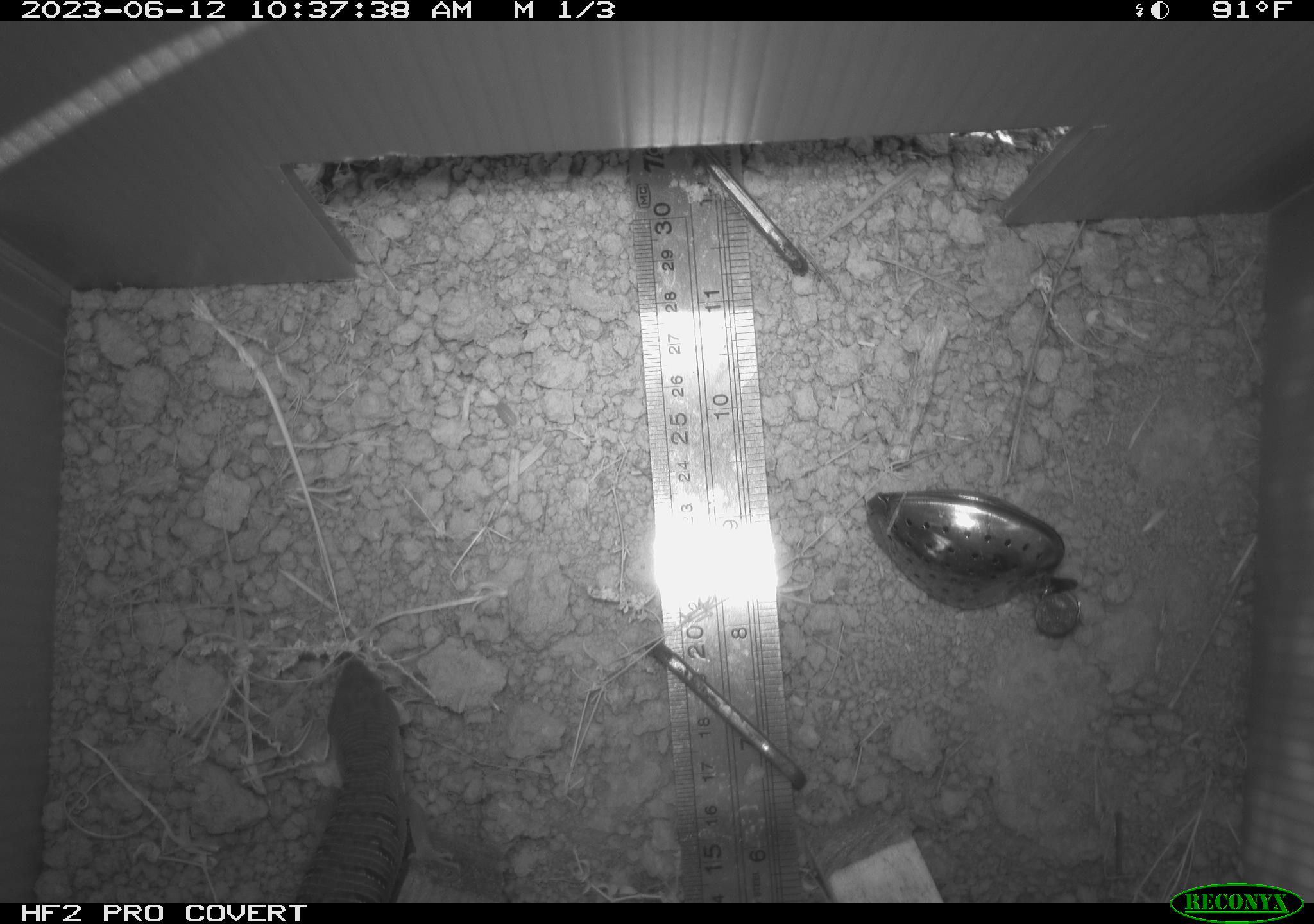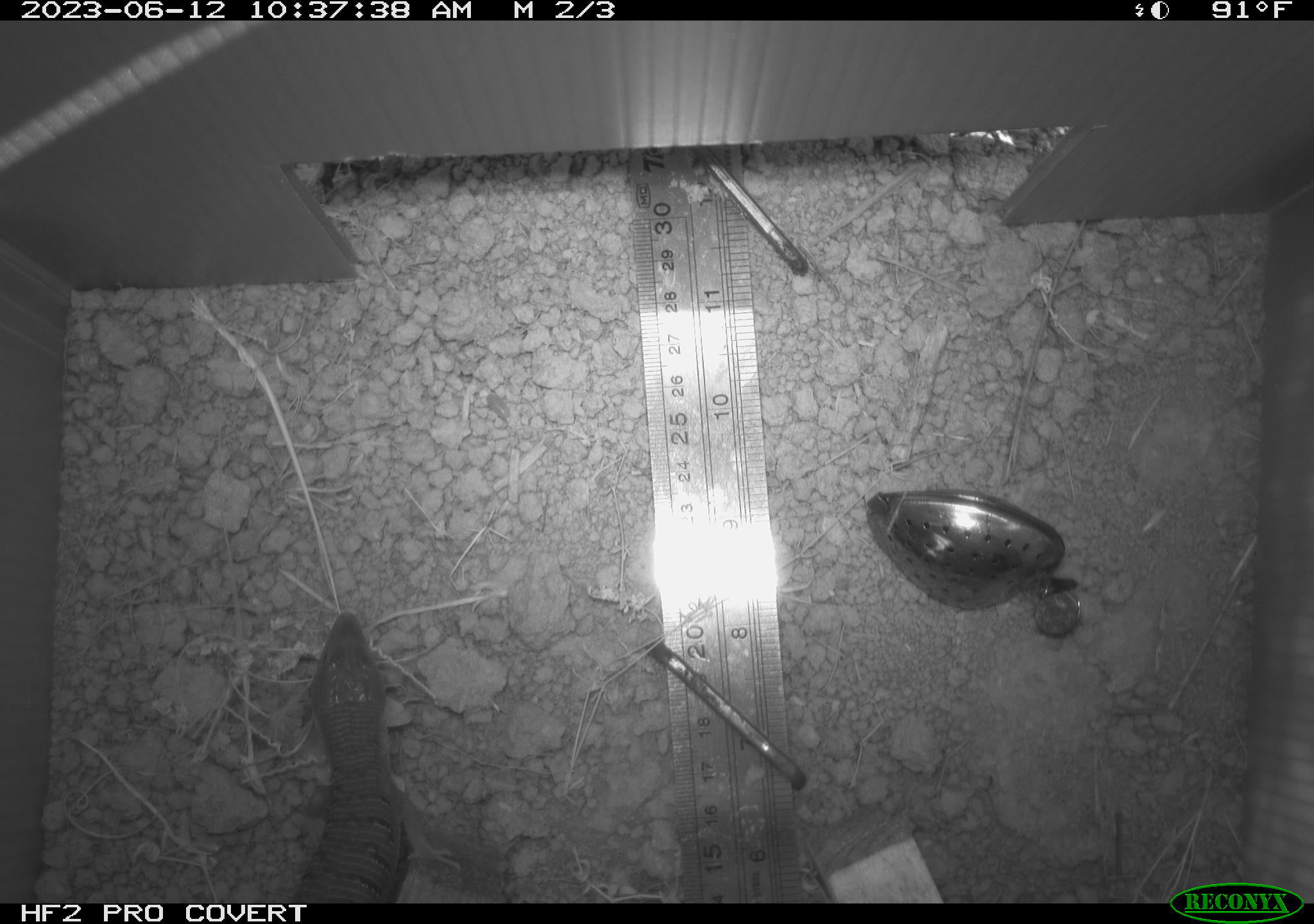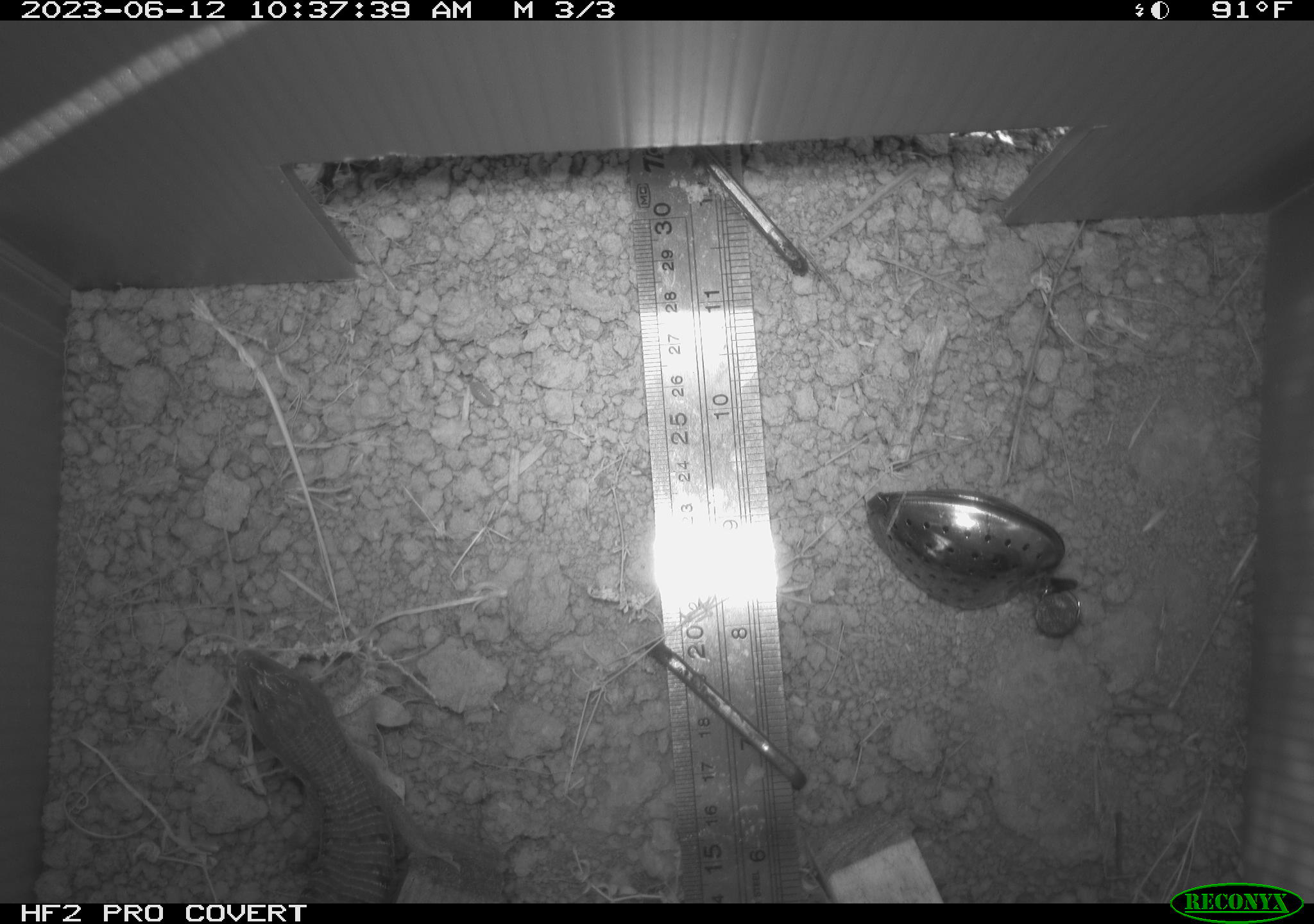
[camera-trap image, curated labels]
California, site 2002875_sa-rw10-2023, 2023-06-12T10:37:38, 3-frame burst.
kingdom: Animalia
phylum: Chordata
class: Reptilia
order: Squamata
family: Anguidae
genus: Elgaria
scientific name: Elgaria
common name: alligator lizards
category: elgaria species